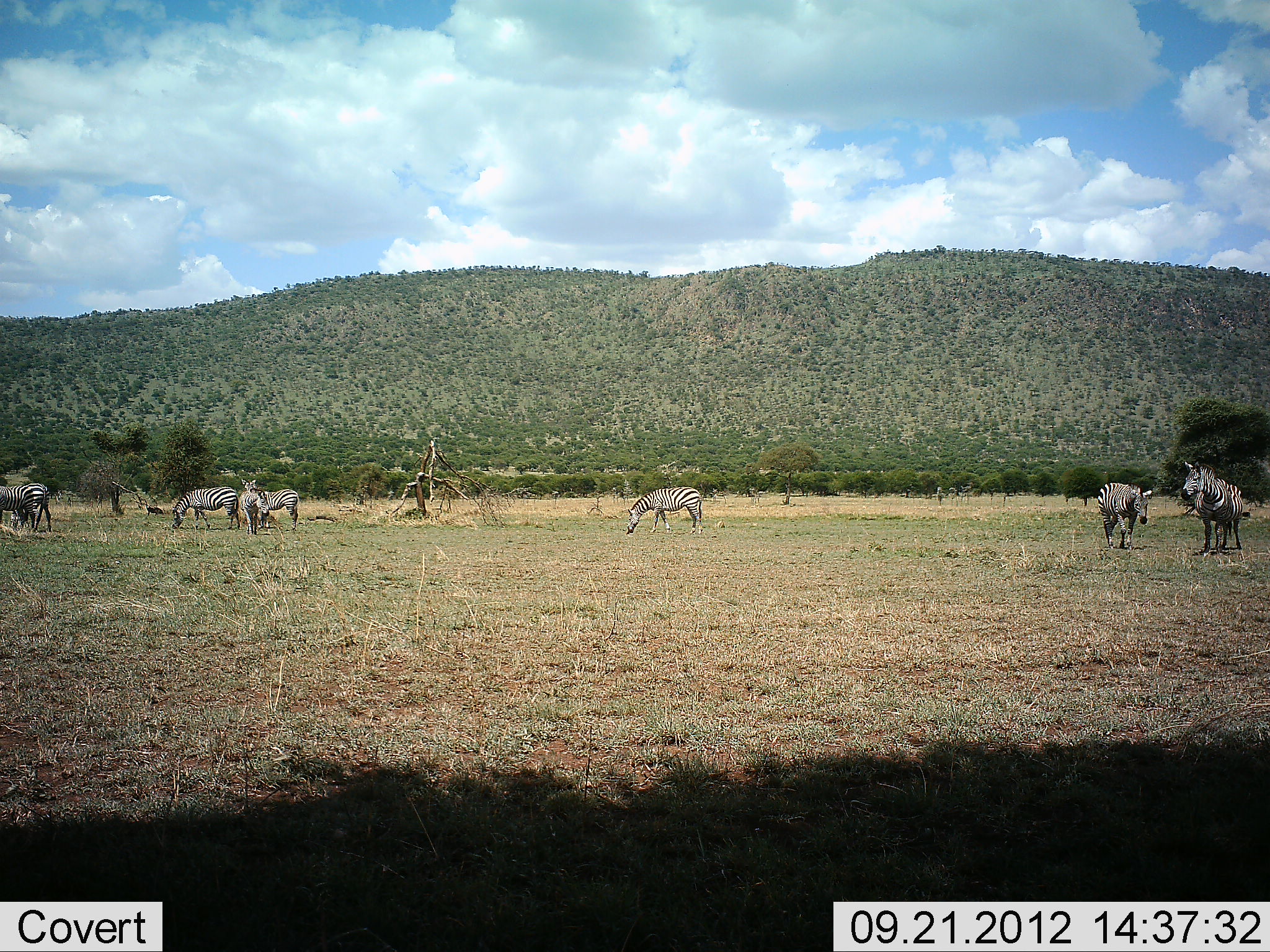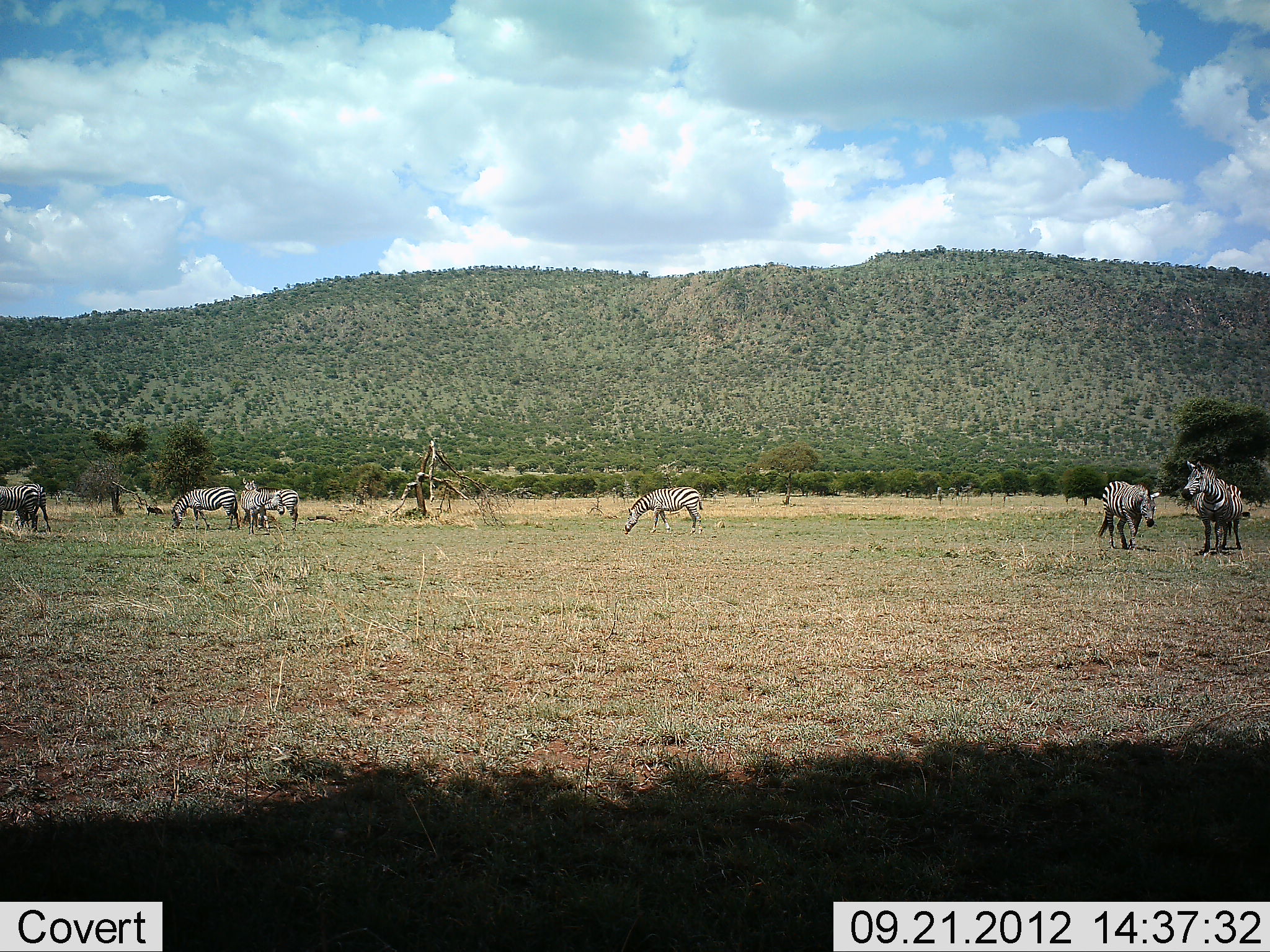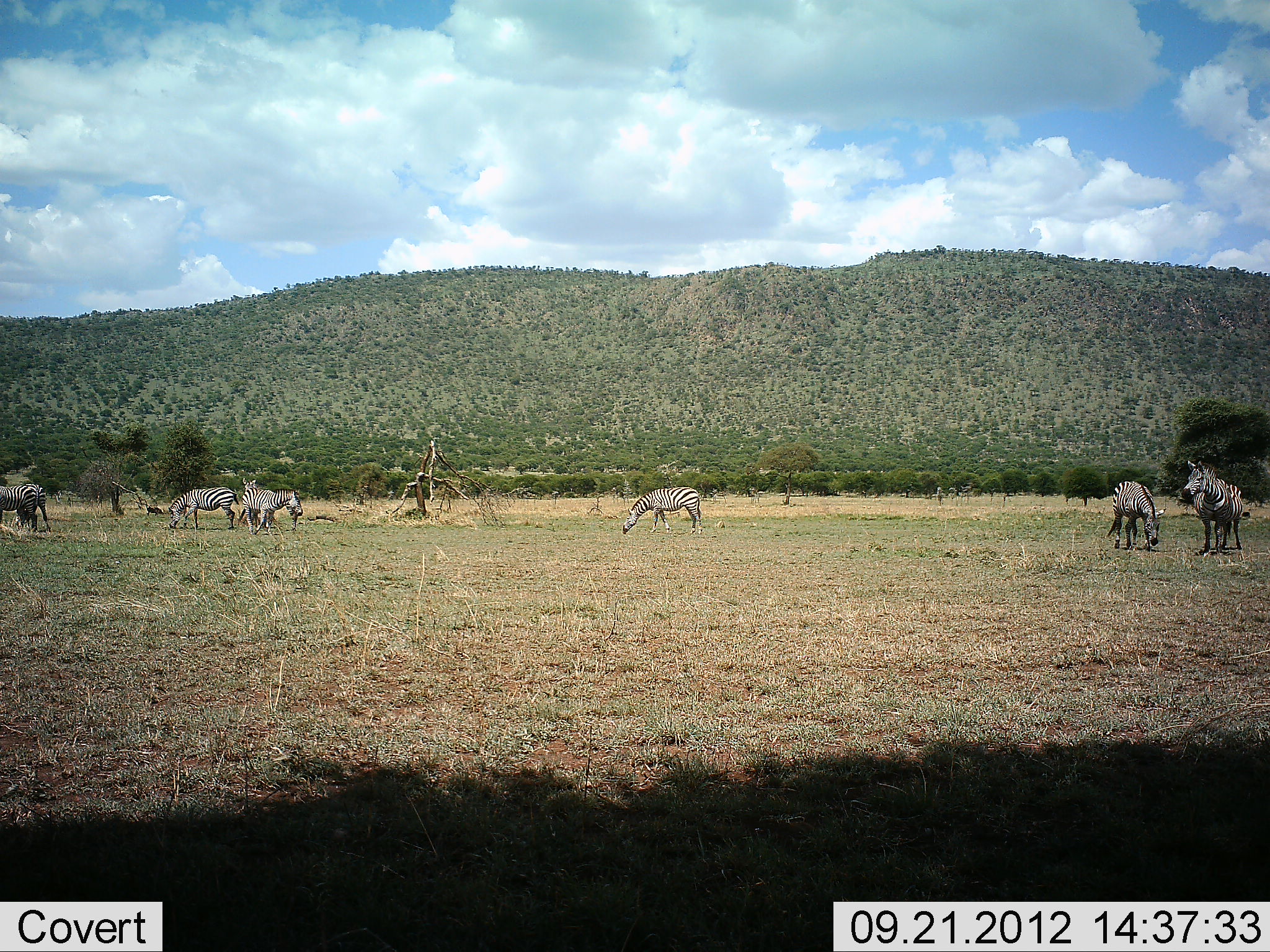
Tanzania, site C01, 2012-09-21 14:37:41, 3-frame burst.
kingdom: Animalia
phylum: Chordata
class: Mammalia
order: Perissodactyla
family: Equidae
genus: Equus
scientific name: Equus quagga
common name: plains zebra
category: zebra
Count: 8.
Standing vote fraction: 70%.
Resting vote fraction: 0%.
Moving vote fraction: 30%.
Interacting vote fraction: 0%.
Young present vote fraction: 0%.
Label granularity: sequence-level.